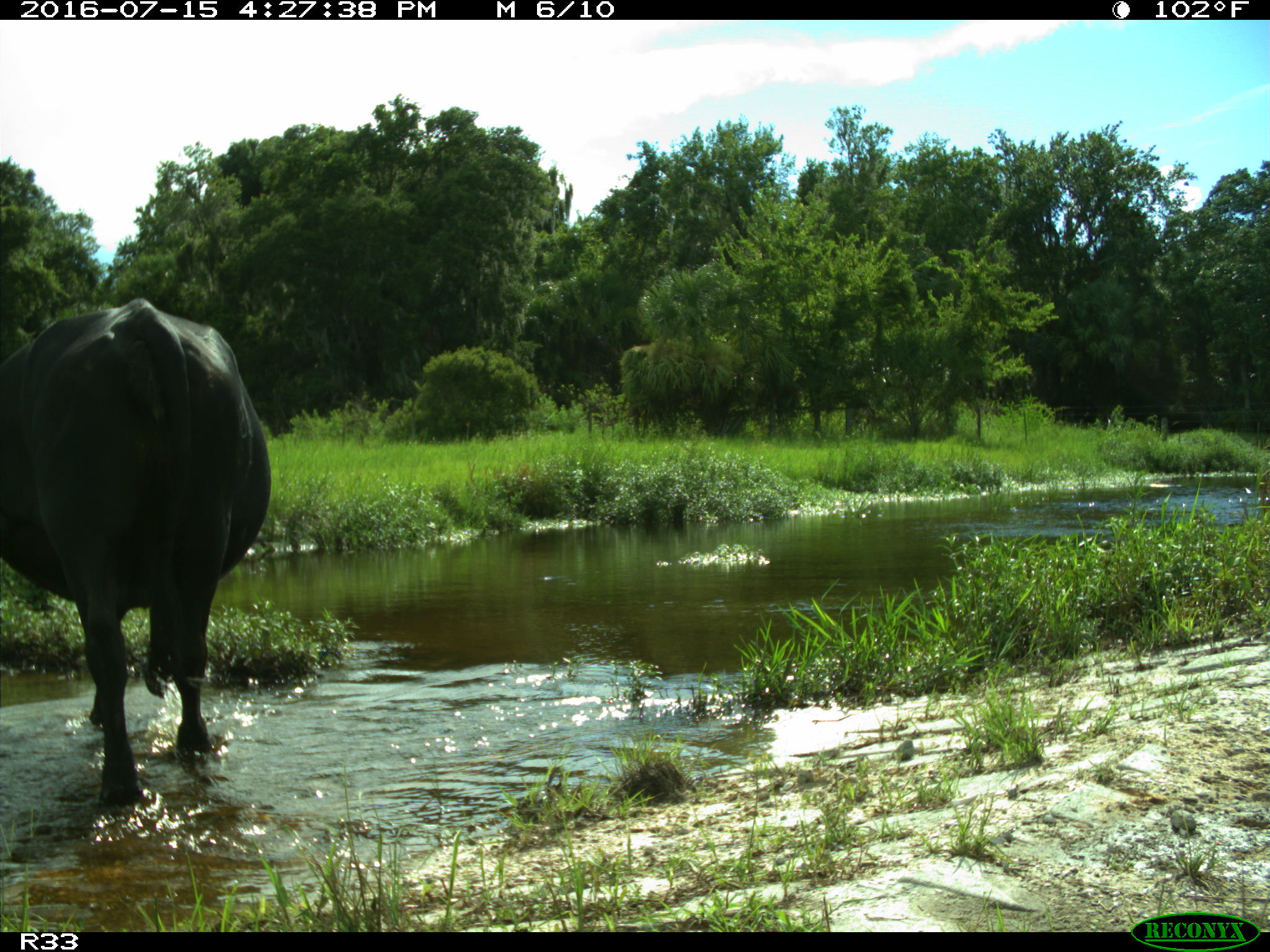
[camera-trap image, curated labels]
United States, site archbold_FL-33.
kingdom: Animalia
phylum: Chordata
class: Mammalia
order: Artiodactyla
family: Bovidae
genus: Bos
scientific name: Bos taurus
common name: domestic cow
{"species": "Bos taurus (domestic cow)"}